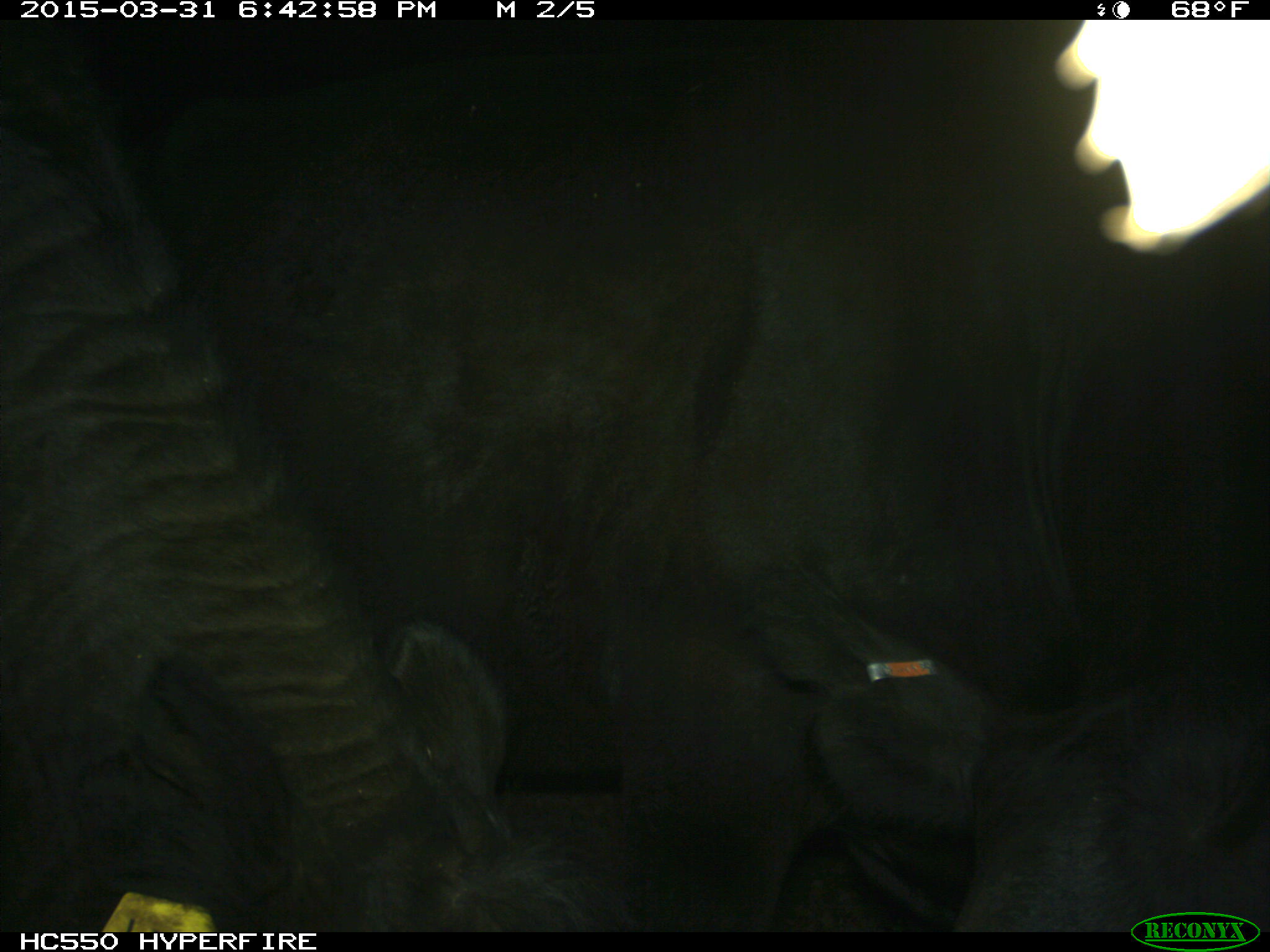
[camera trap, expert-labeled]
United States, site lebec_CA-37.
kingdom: Animalia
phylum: Chordata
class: Mammalia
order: Artiodactyla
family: Bovidae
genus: Bos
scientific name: Bos taurus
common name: domestic cow